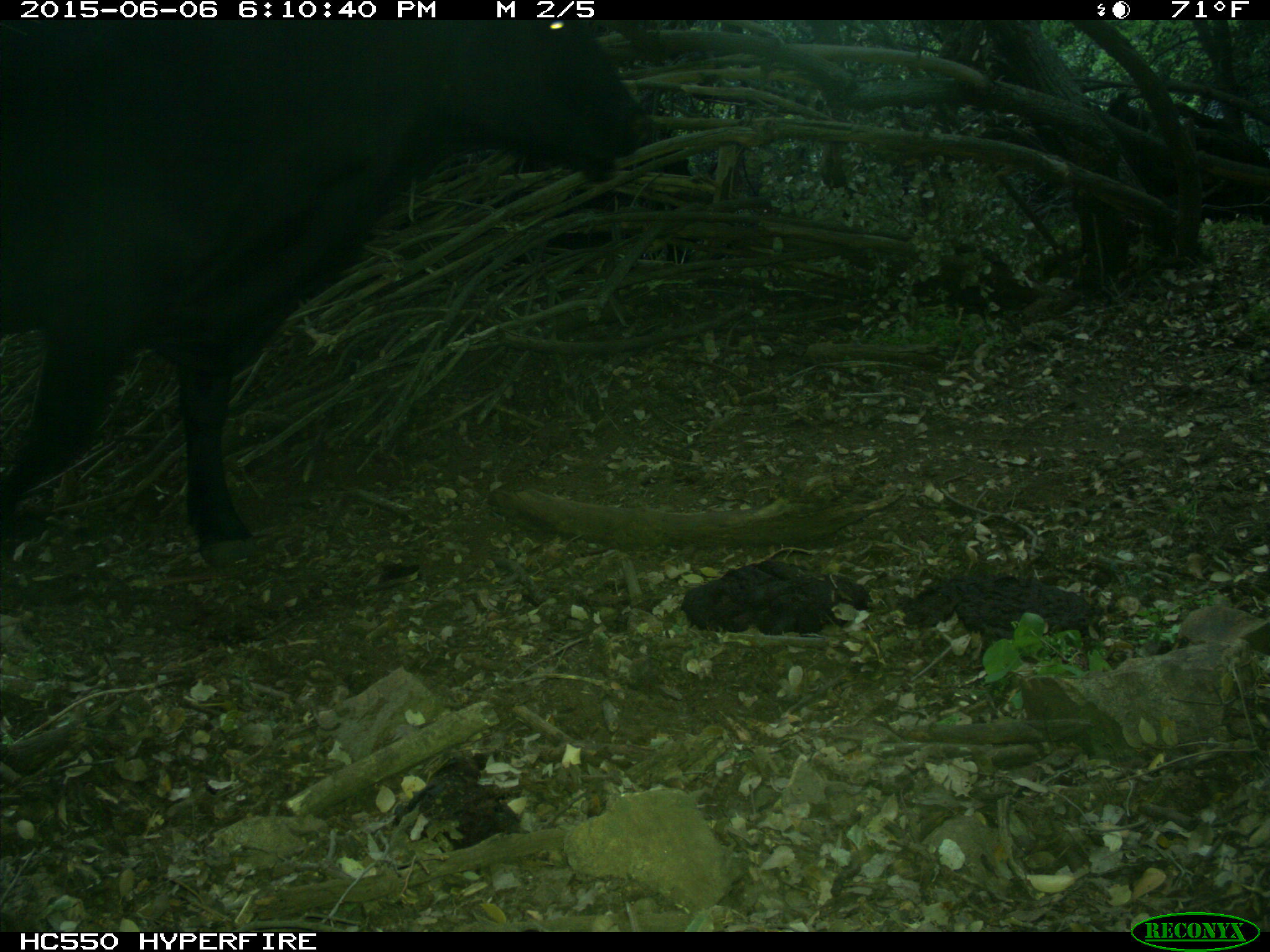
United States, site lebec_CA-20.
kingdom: Animalia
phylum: Chordata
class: Mammalia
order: Artiodactyla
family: Bovidae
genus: Bos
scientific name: Bos taurus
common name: domestic cow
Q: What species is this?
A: Bos taurus (domestic cow).